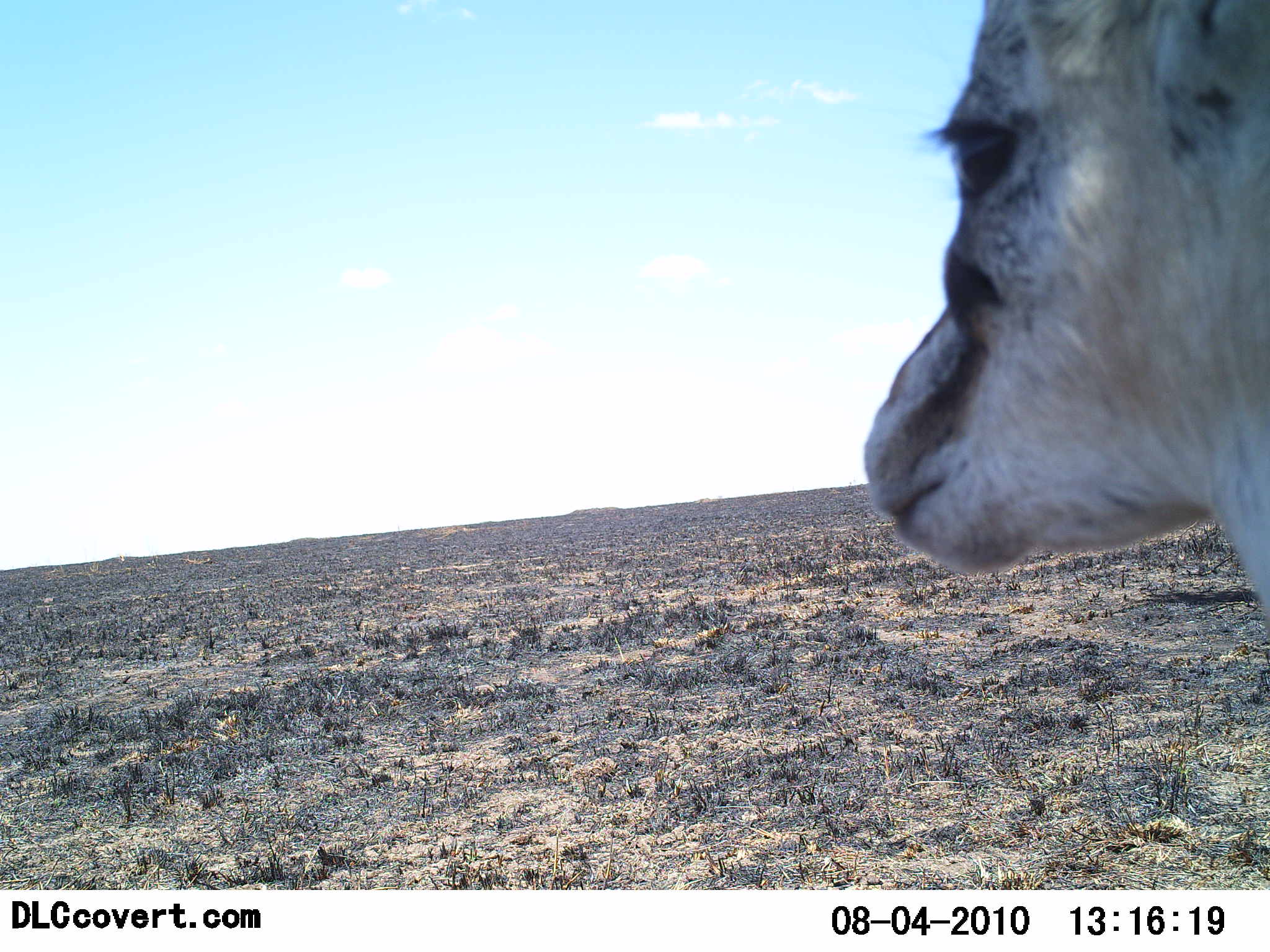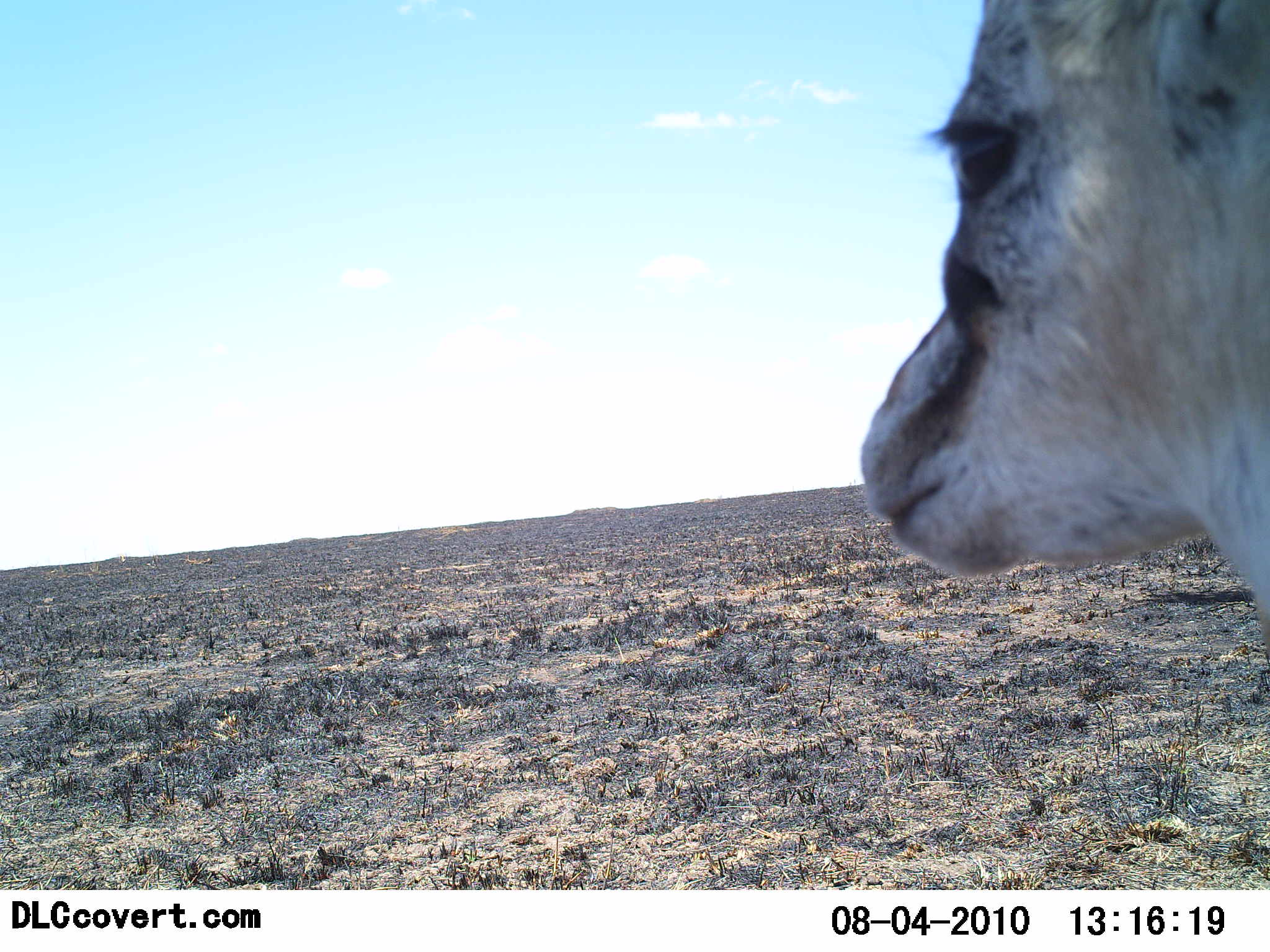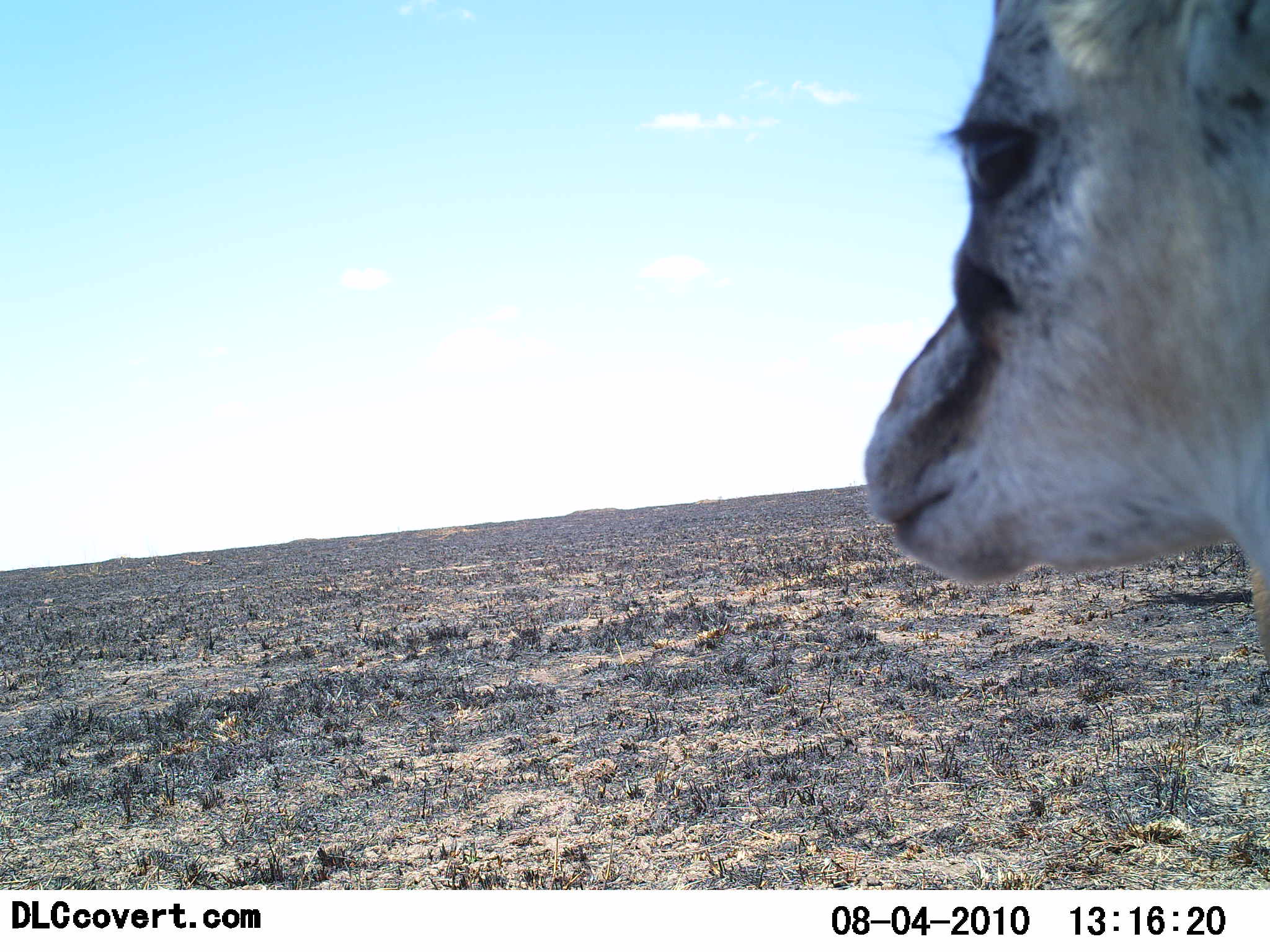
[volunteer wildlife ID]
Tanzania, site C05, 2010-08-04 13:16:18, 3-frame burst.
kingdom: Animalia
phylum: Chordata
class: Mammalia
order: Artiodactyla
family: Bovidae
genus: Eudorcas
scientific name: Eudorcas thomsonii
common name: thomson's gazelle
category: gazellethomsons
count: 1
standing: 92%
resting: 0%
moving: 0%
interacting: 0%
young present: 0%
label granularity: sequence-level